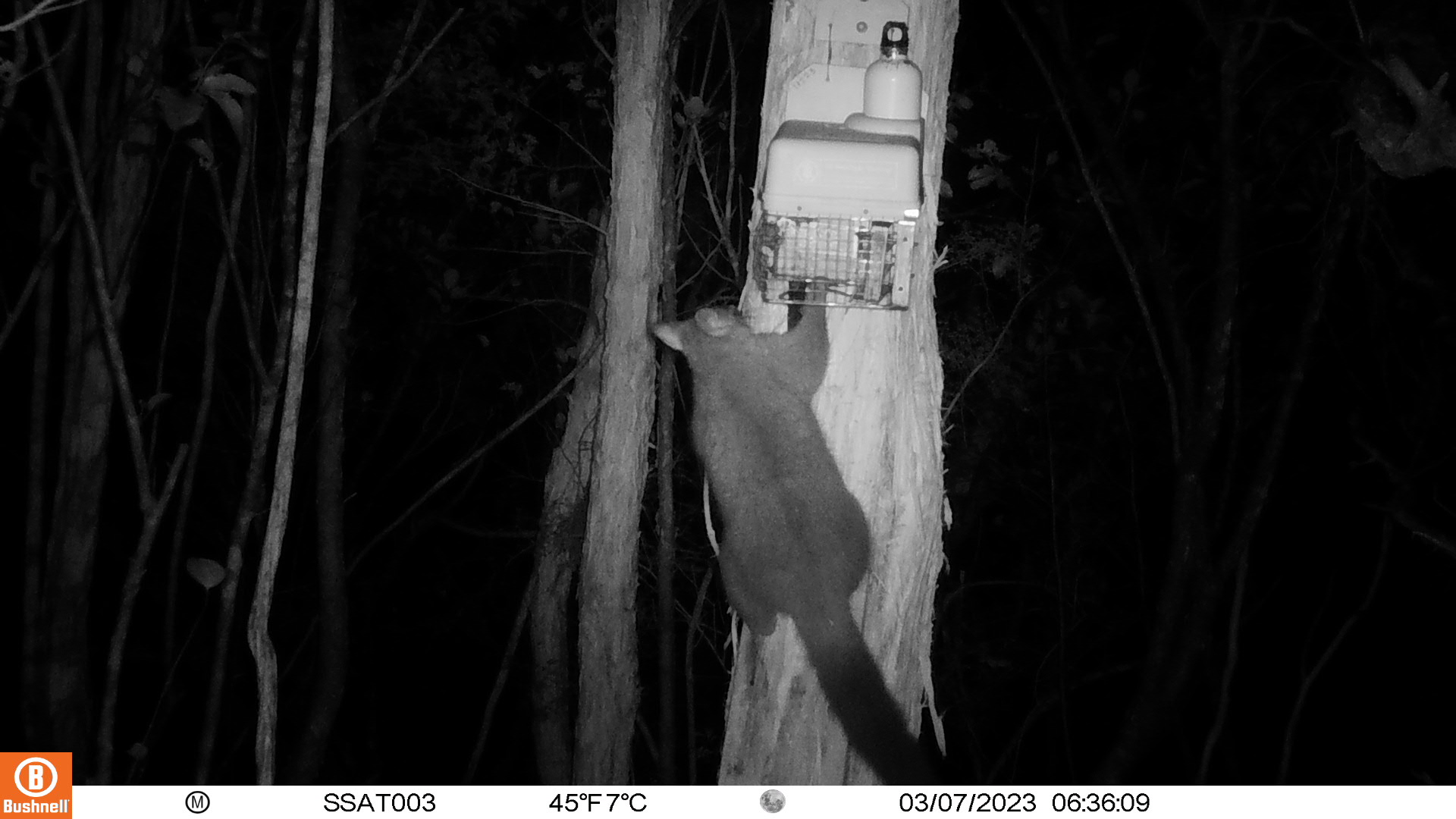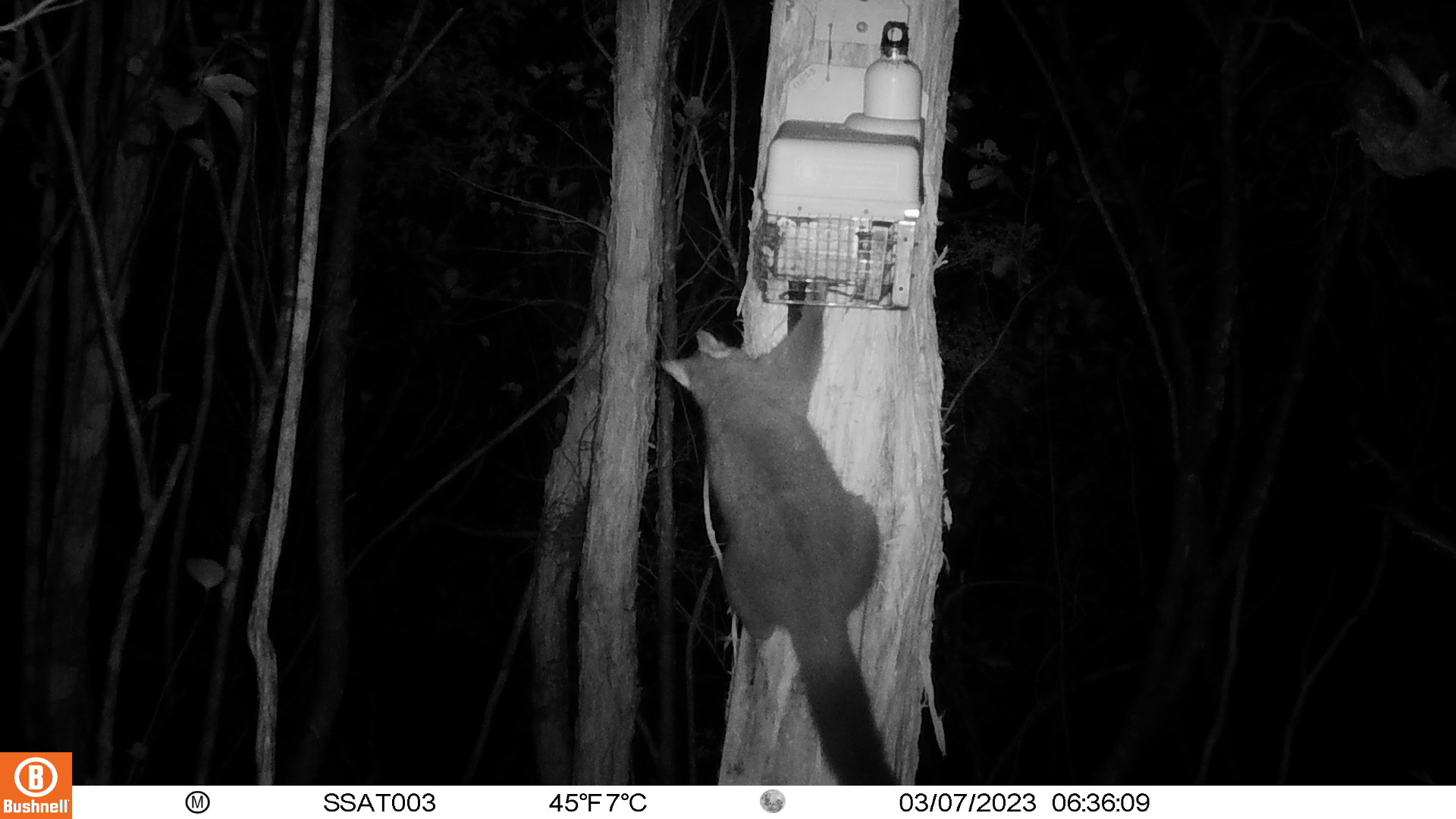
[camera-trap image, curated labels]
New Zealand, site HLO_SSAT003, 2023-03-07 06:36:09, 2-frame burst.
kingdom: Animalia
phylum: Chordata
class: Mammalia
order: Diprotodontia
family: Phalangeridae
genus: Trichosurus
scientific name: Trichosurus vulpecula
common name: common brushtail possum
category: possum